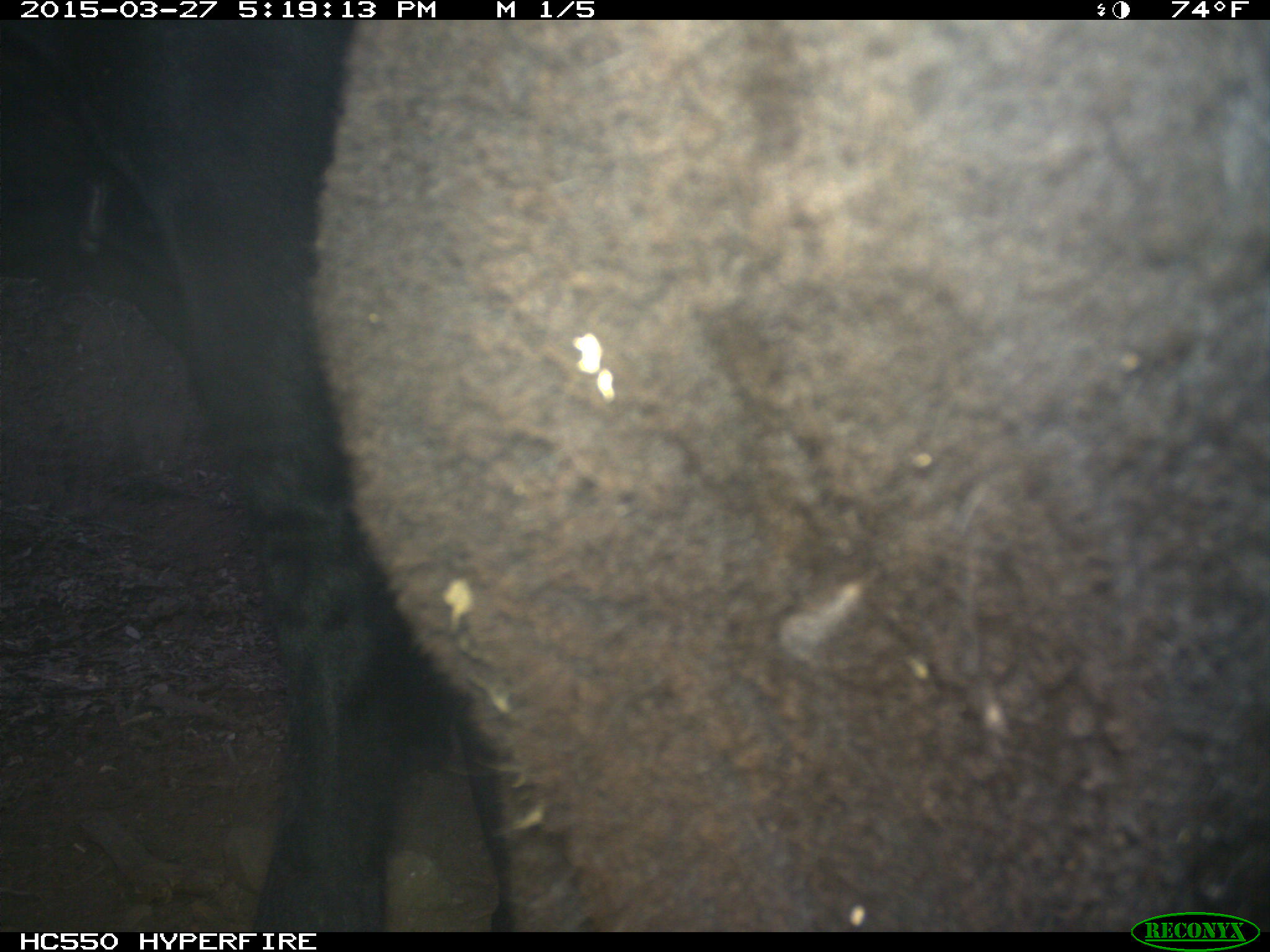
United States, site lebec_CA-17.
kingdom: Animalia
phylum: Chordata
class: Mammalia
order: Artiodactyla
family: Bovidae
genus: Bos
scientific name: Bos taurus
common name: domestic cow